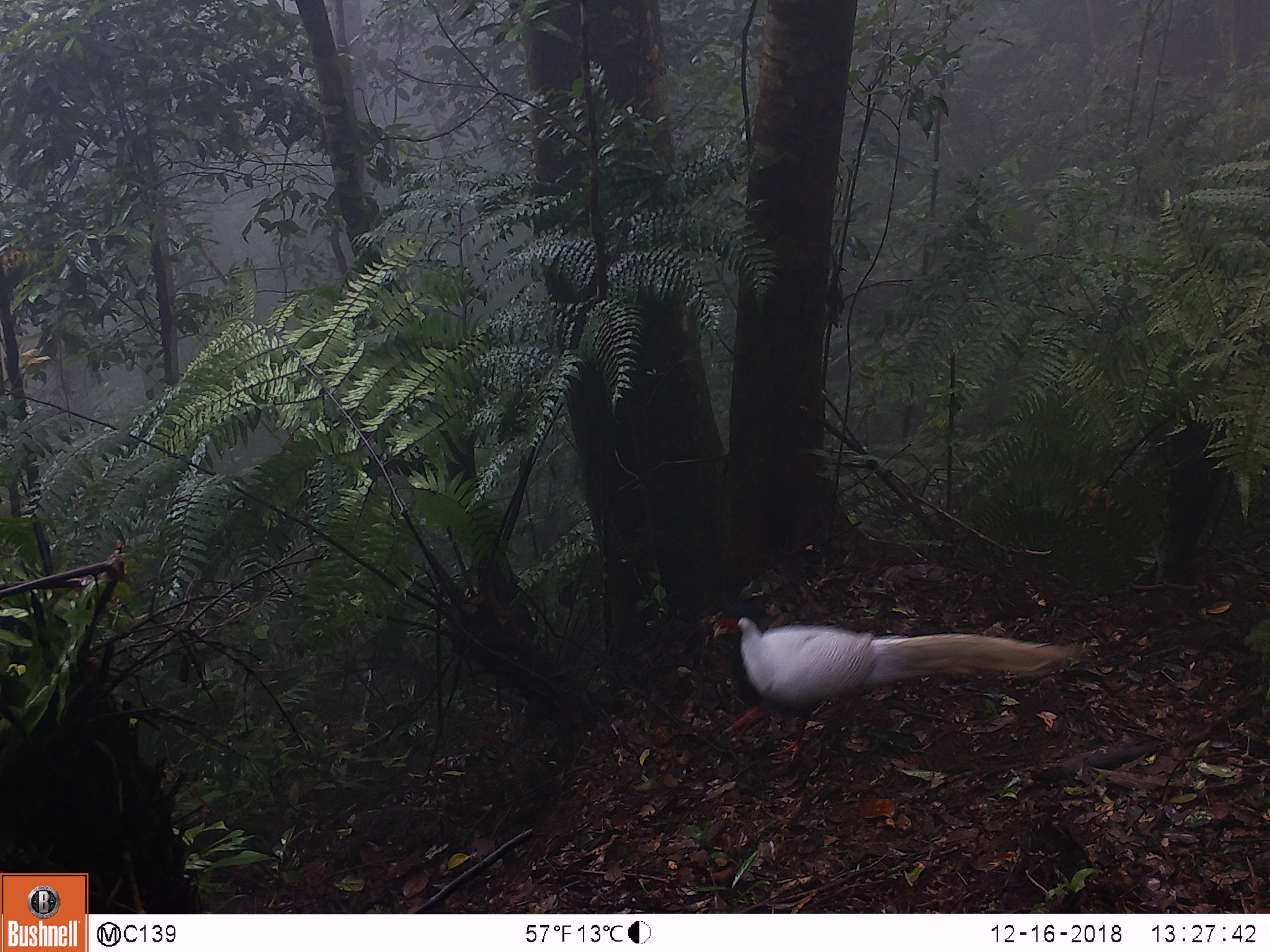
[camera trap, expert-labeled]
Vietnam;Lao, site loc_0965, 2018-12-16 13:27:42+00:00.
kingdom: Animalia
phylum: Chordata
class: Aves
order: Galliformes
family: Phasianidae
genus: Lophura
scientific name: Lophura nycthemera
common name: silver pheasant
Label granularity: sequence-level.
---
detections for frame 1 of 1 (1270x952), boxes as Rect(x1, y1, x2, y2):
silver pheasant: Rect(711, 601, 1086, 764)